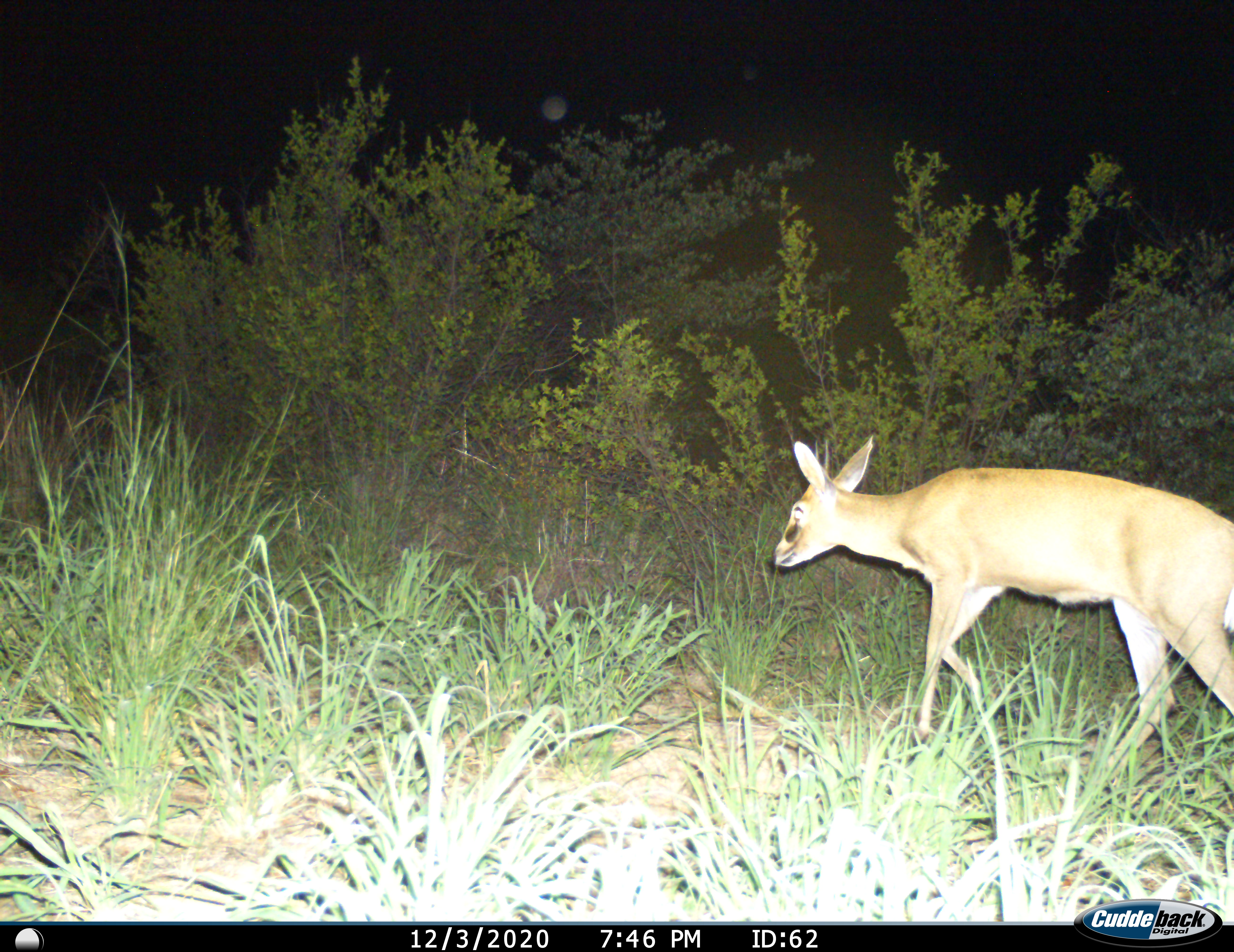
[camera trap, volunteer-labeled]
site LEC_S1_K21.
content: unidentified animal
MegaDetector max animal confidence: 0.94